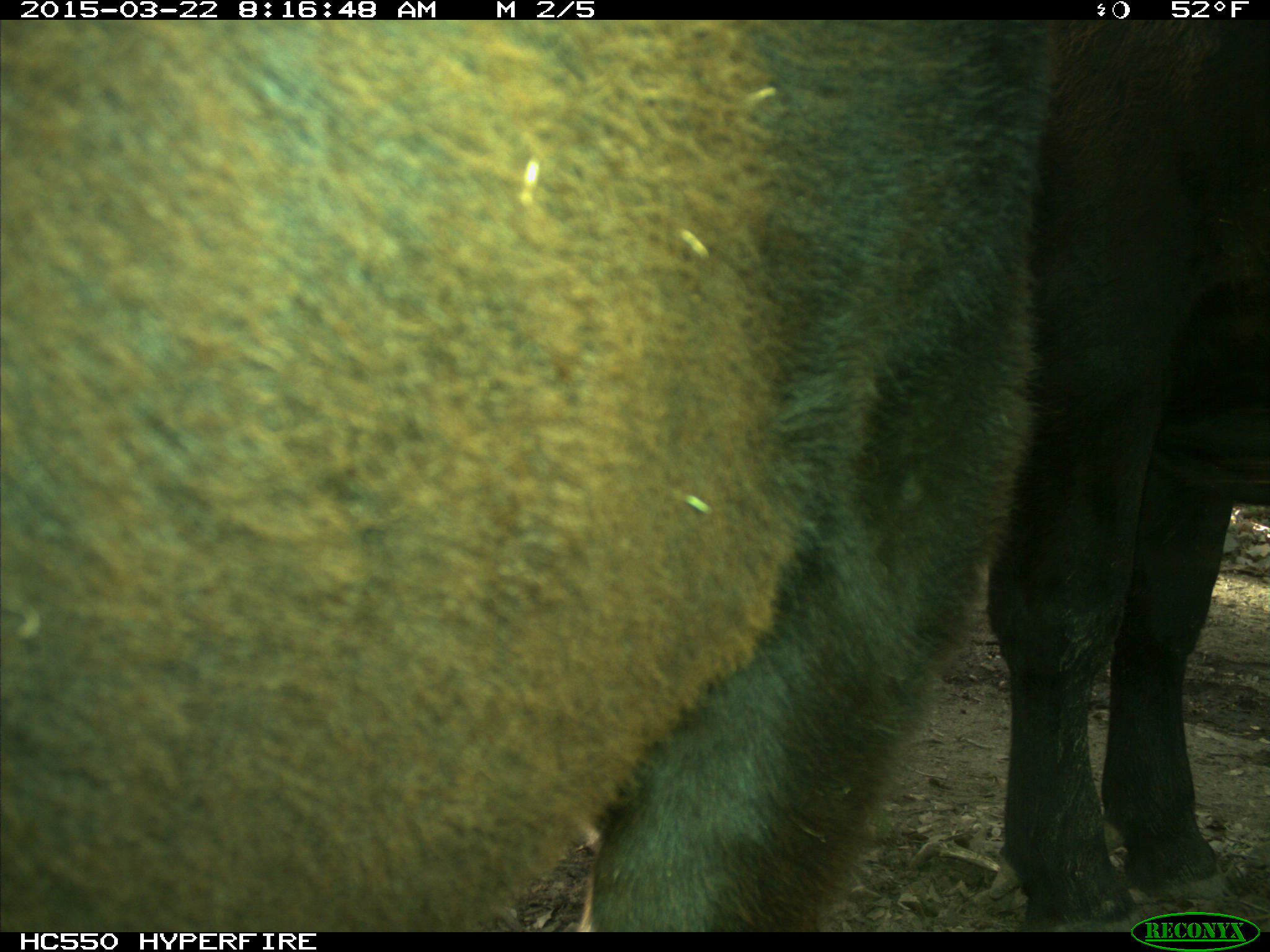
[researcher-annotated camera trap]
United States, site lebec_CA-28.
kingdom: Animalia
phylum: Chordata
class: Mammalia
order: Artiodactyla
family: Bovidae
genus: Bos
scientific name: Bos taurus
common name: domestic cow